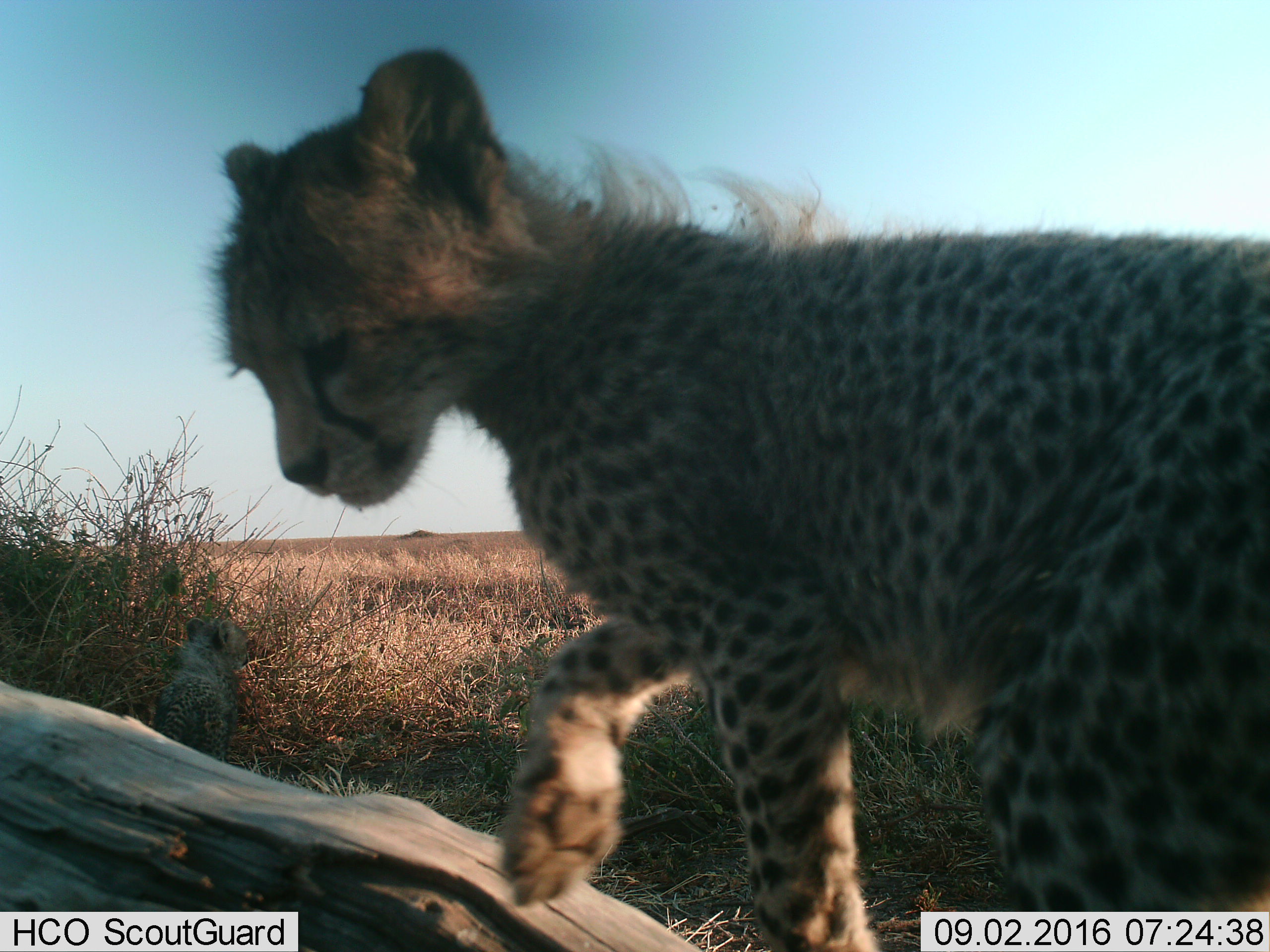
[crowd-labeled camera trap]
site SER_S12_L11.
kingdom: Animalia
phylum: Chordata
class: Mammalia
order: Carnivora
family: Felidae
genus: Acinonyx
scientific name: Acinonyx jubatus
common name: cheetah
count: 1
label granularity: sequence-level